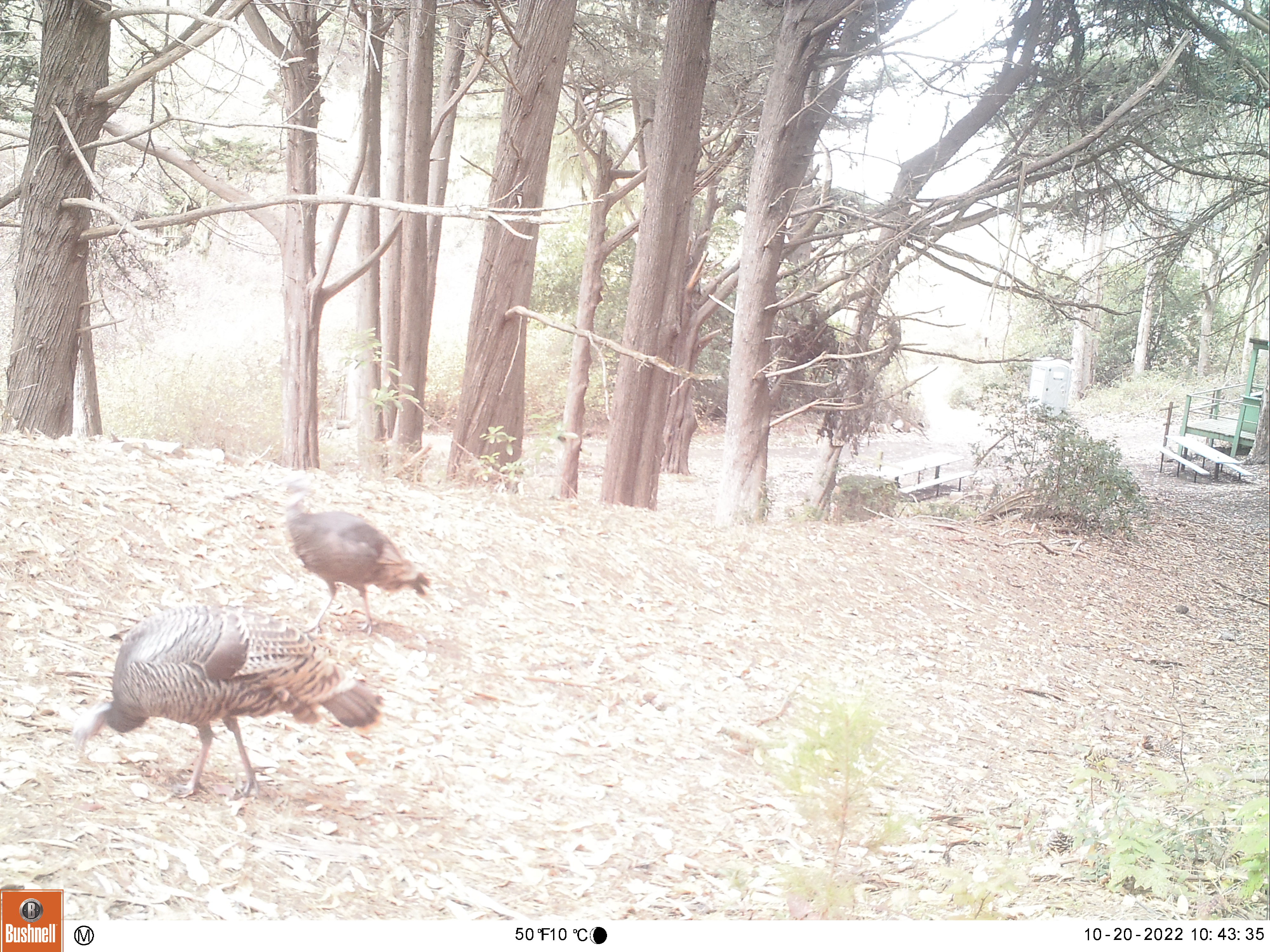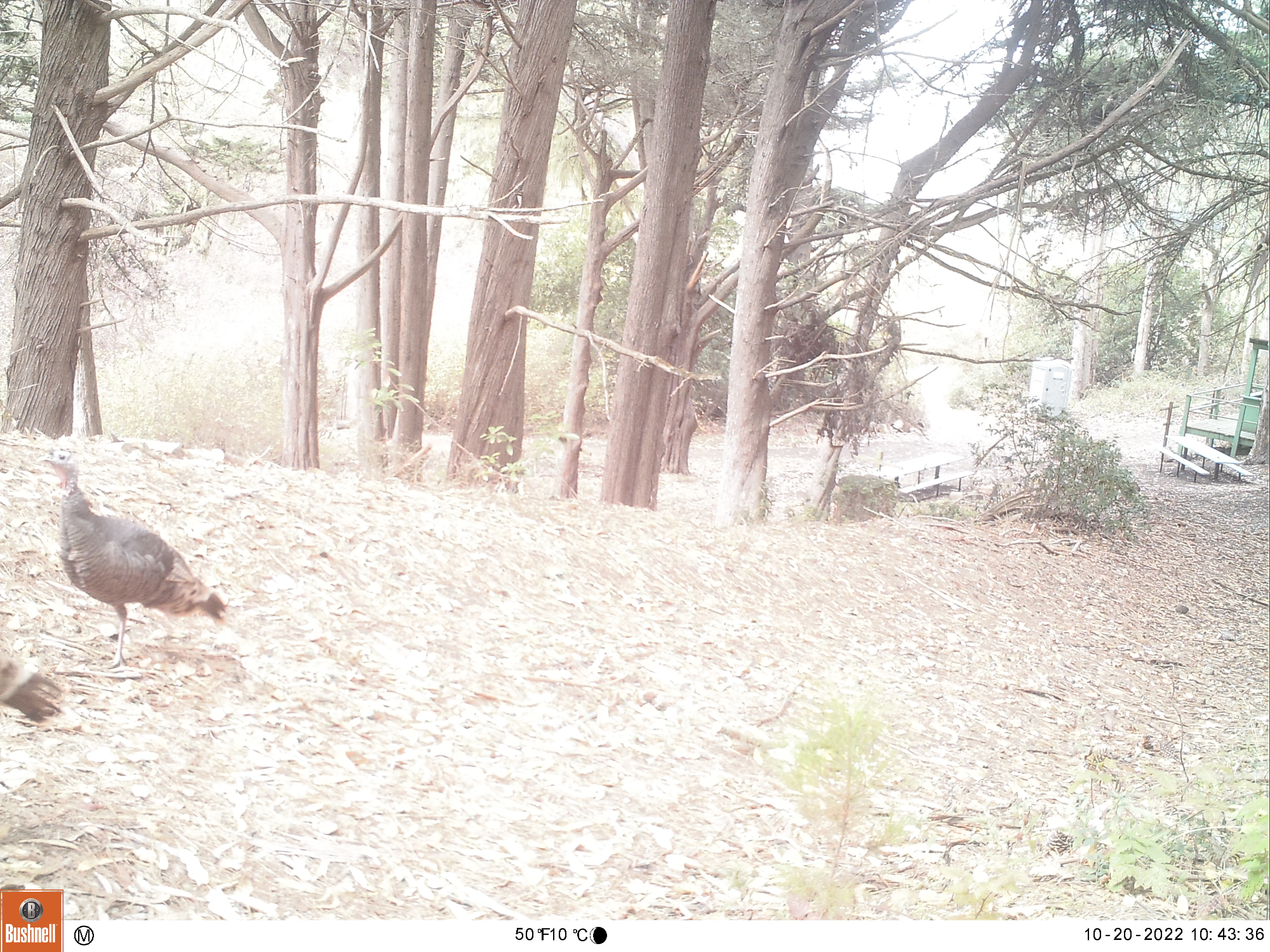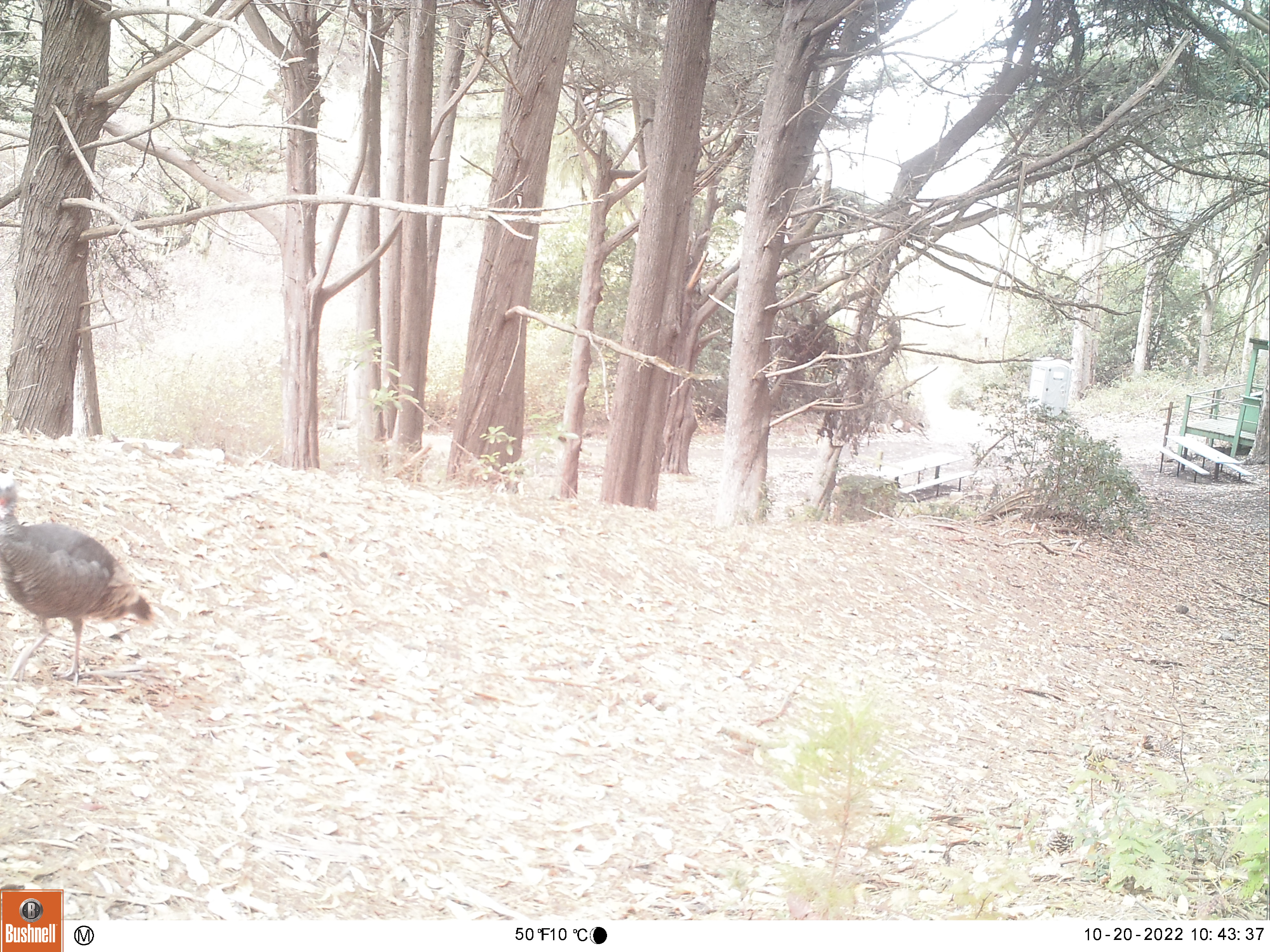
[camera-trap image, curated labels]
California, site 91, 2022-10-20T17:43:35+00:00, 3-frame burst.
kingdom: Animalia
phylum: Chordata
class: Aves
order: Galliformes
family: Phasianidae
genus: Meleagris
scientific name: Meleagris gallopavo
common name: turkey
Turkey (Meleagris gallopavo).